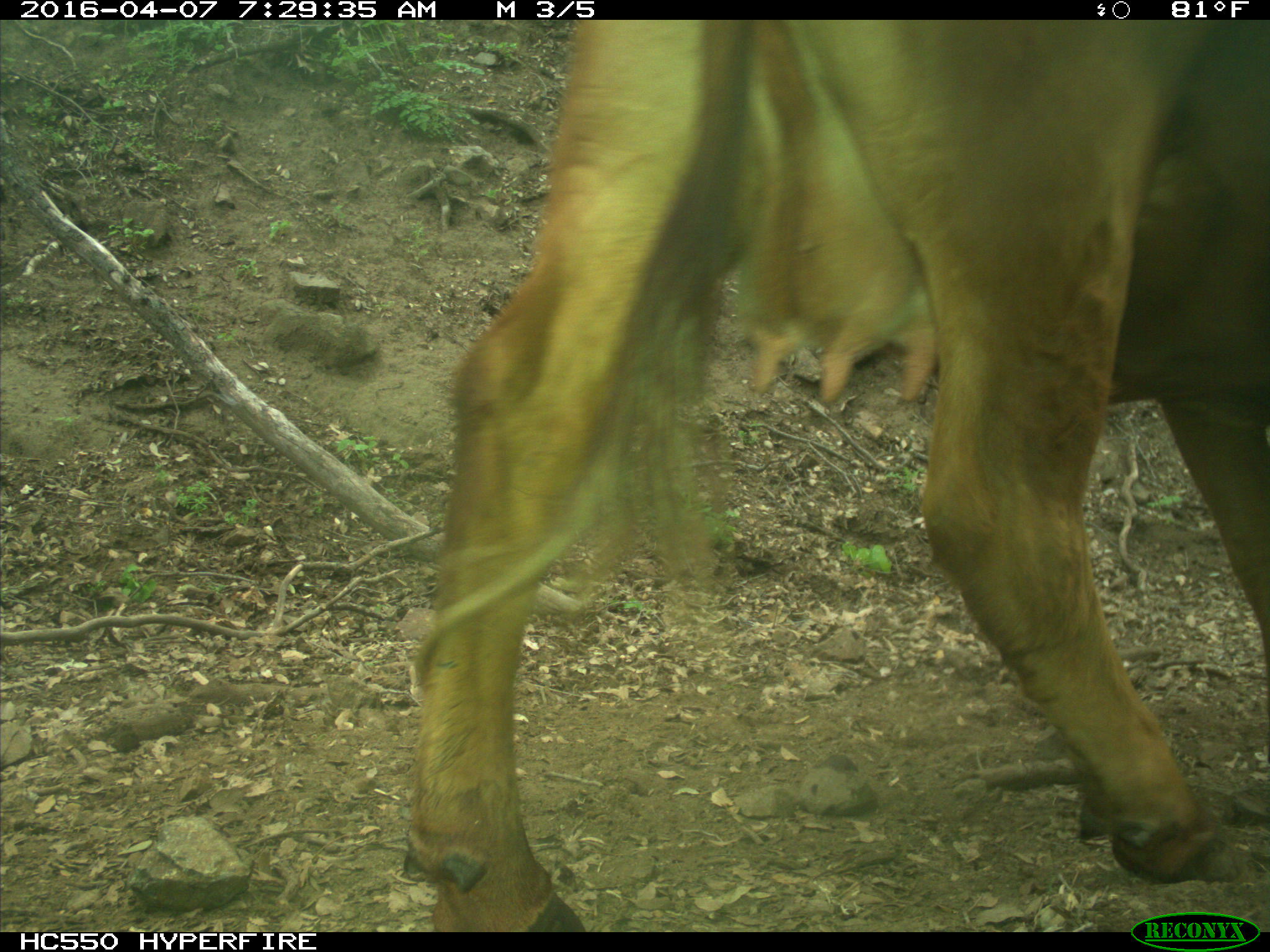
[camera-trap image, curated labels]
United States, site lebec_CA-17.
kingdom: Animalia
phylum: Chordata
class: Mammalia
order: Artiodactyla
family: Bovidae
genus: Bos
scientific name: Bos taurus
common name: domestic cow